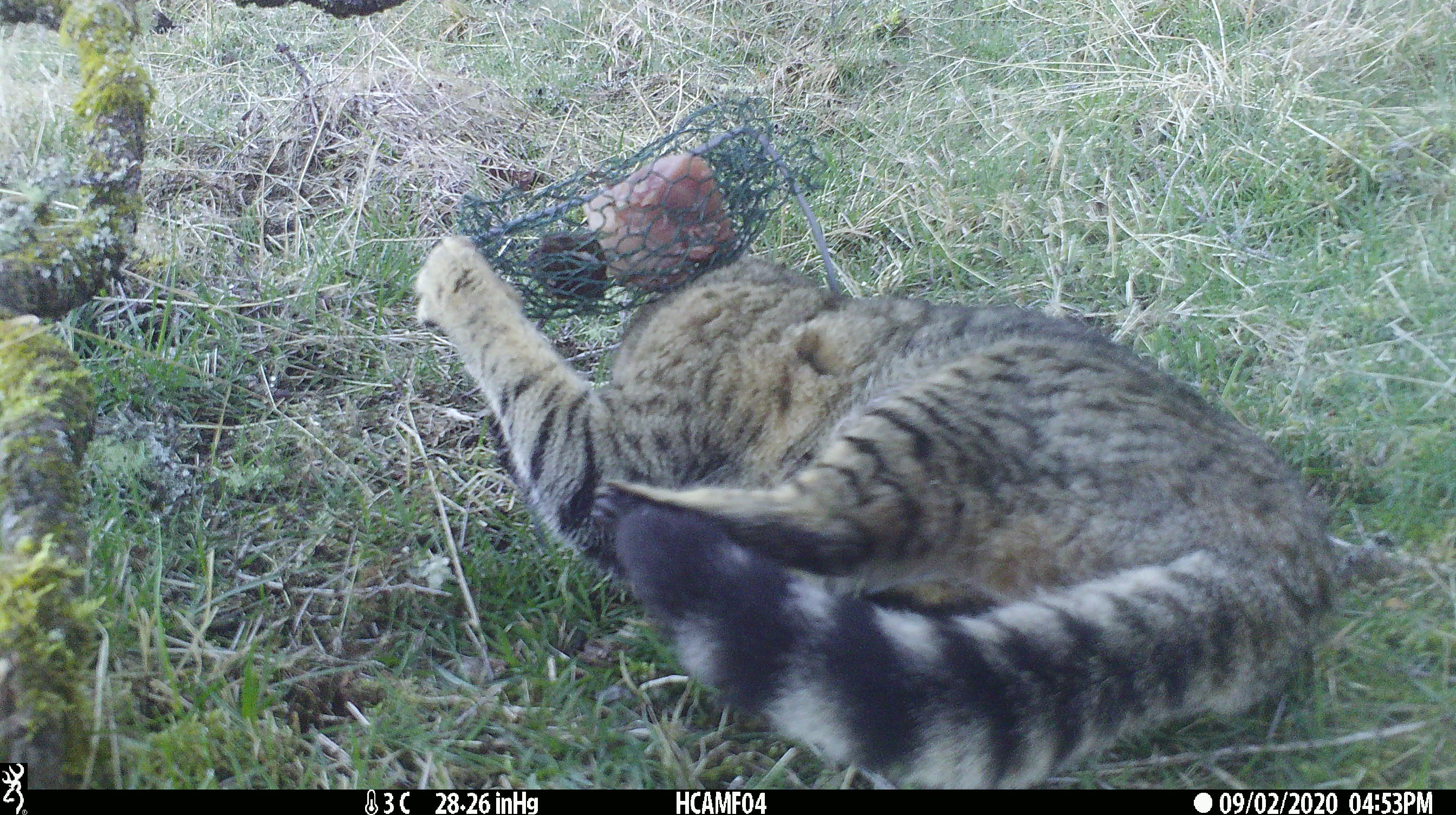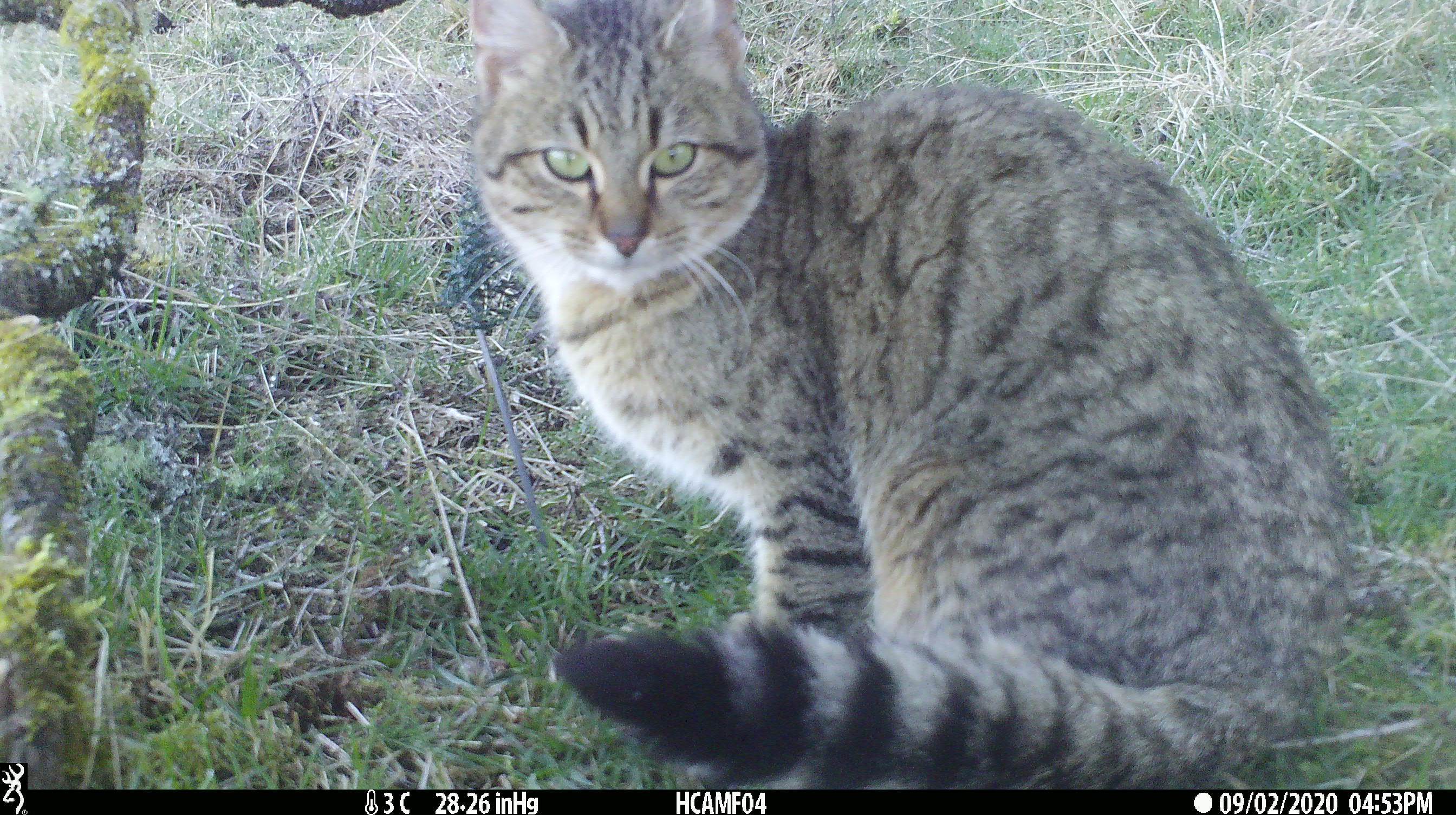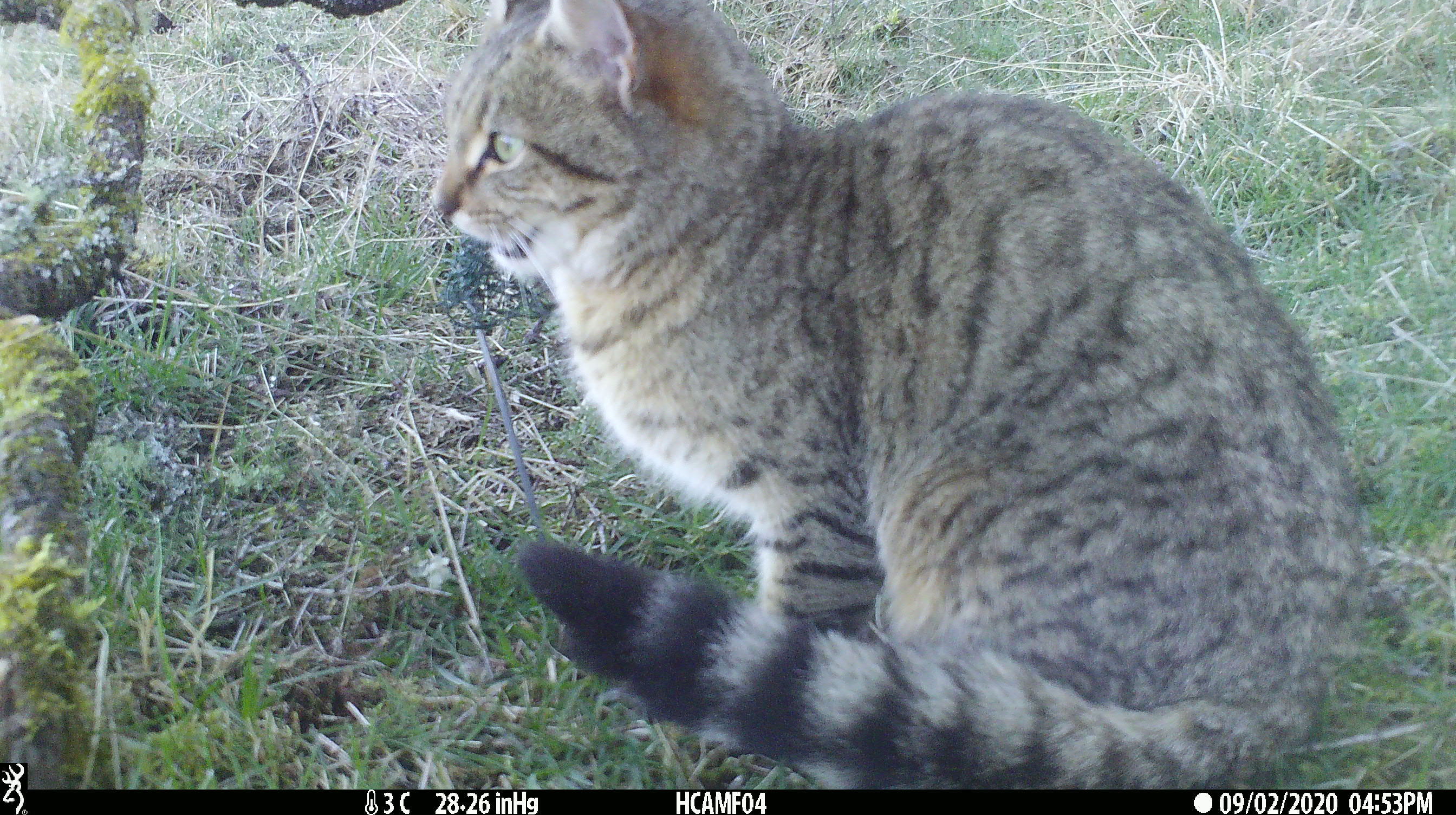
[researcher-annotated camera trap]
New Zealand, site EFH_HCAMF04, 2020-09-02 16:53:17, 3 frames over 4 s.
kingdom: Animalia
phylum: Chordata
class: Mammalia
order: Carnivora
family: Felidae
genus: Felis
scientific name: Felis catus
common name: domestic cat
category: cat